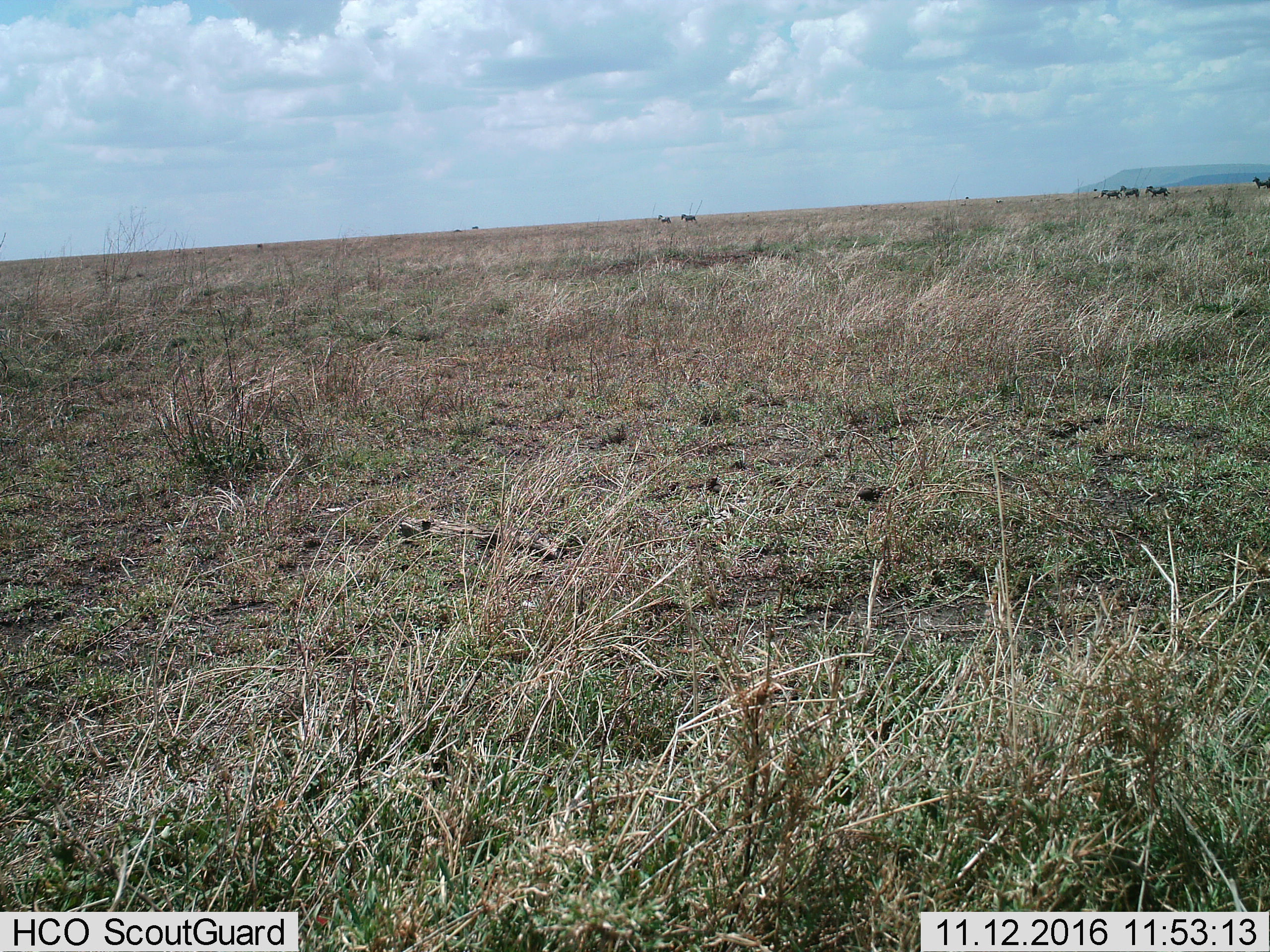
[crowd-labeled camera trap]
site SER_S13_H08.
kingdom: Animalia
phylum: Chordata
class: Mammalia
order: Perissodactyla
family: Equidae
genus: Equus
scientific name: Equus quagga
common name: plains zebra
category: zebraplains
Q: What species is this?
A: Zebraplains (plains zebra) (Equus quagga).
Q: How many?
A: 6.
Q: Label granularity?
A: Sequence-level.